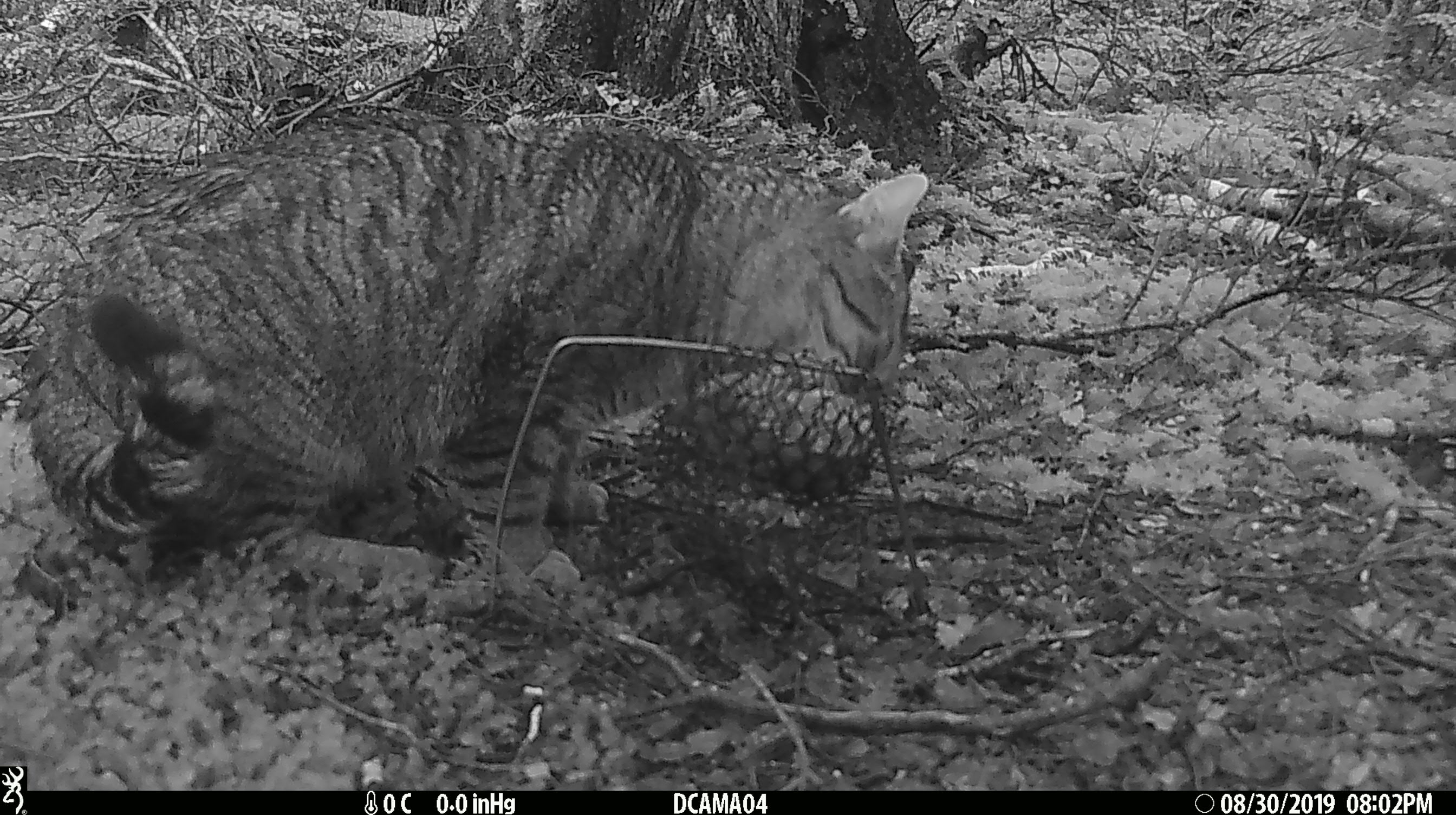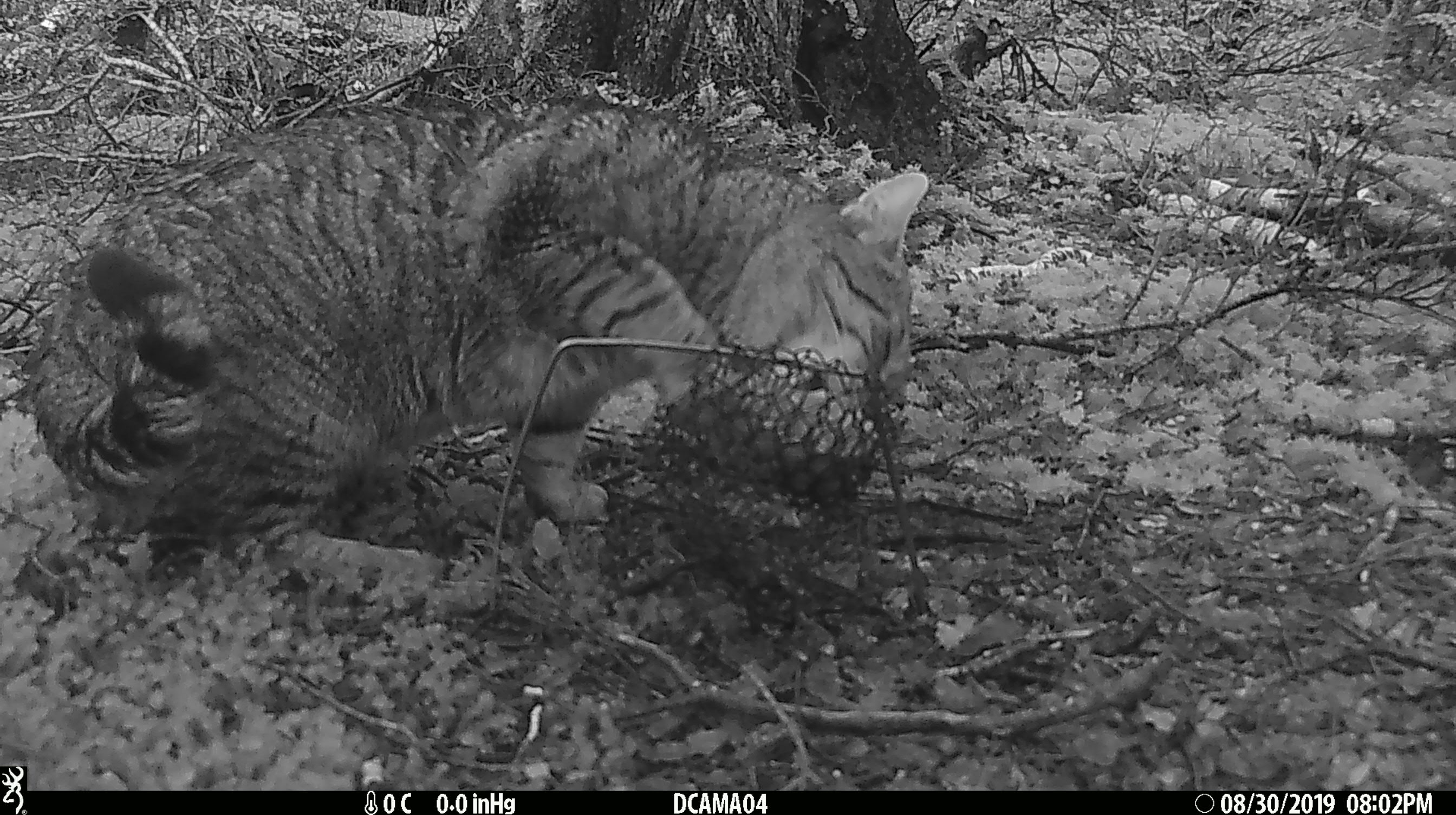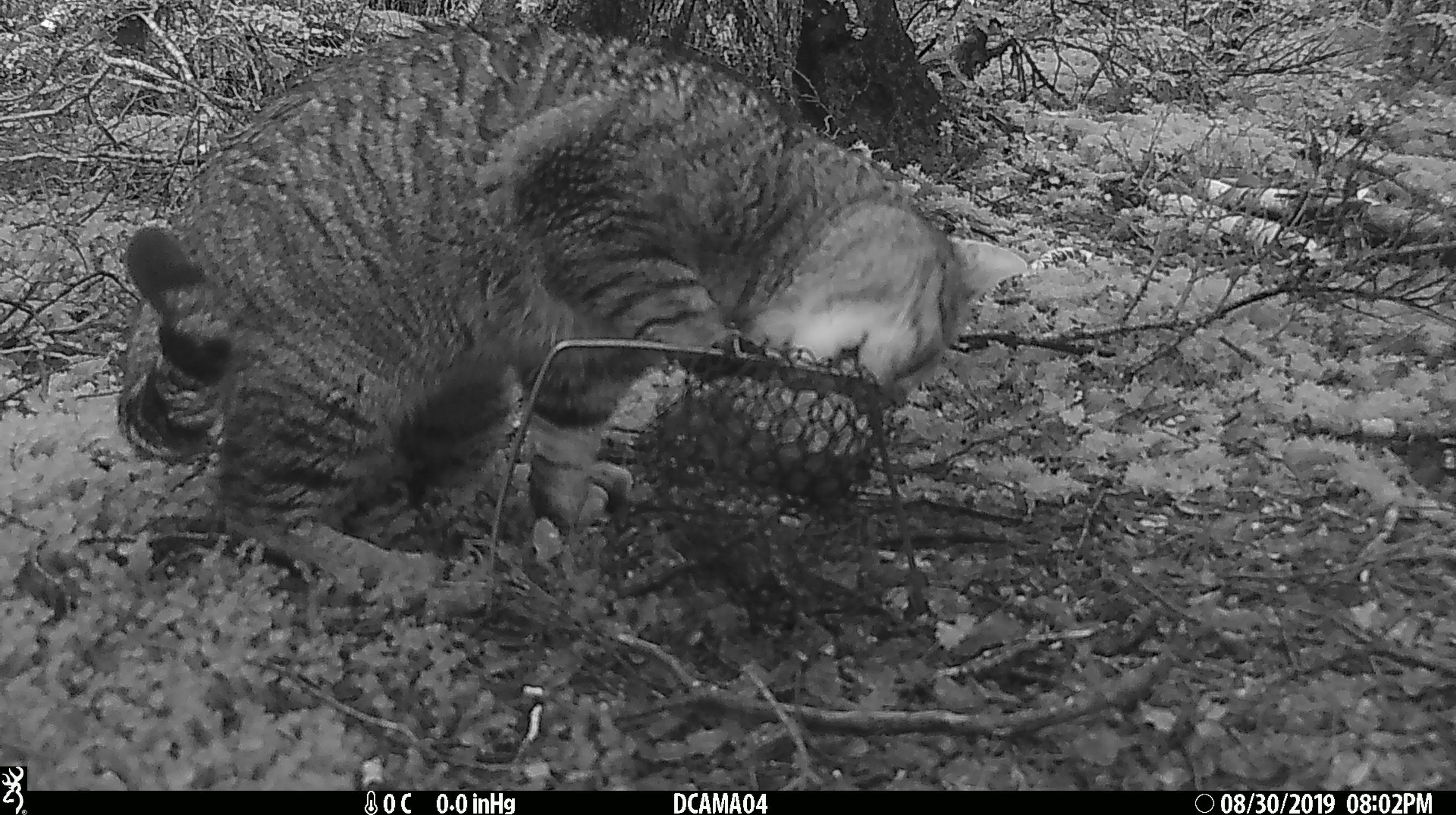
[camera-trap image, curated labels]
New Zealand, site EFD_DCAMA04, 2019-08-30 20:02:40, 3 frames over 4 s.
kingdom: Animalia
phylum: Chordata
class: Mammalia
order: Carnivora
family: Felidae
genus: Felis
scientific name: Felis catus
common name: domestic cat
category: cat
Cat (domestic cat) (Felis catus).